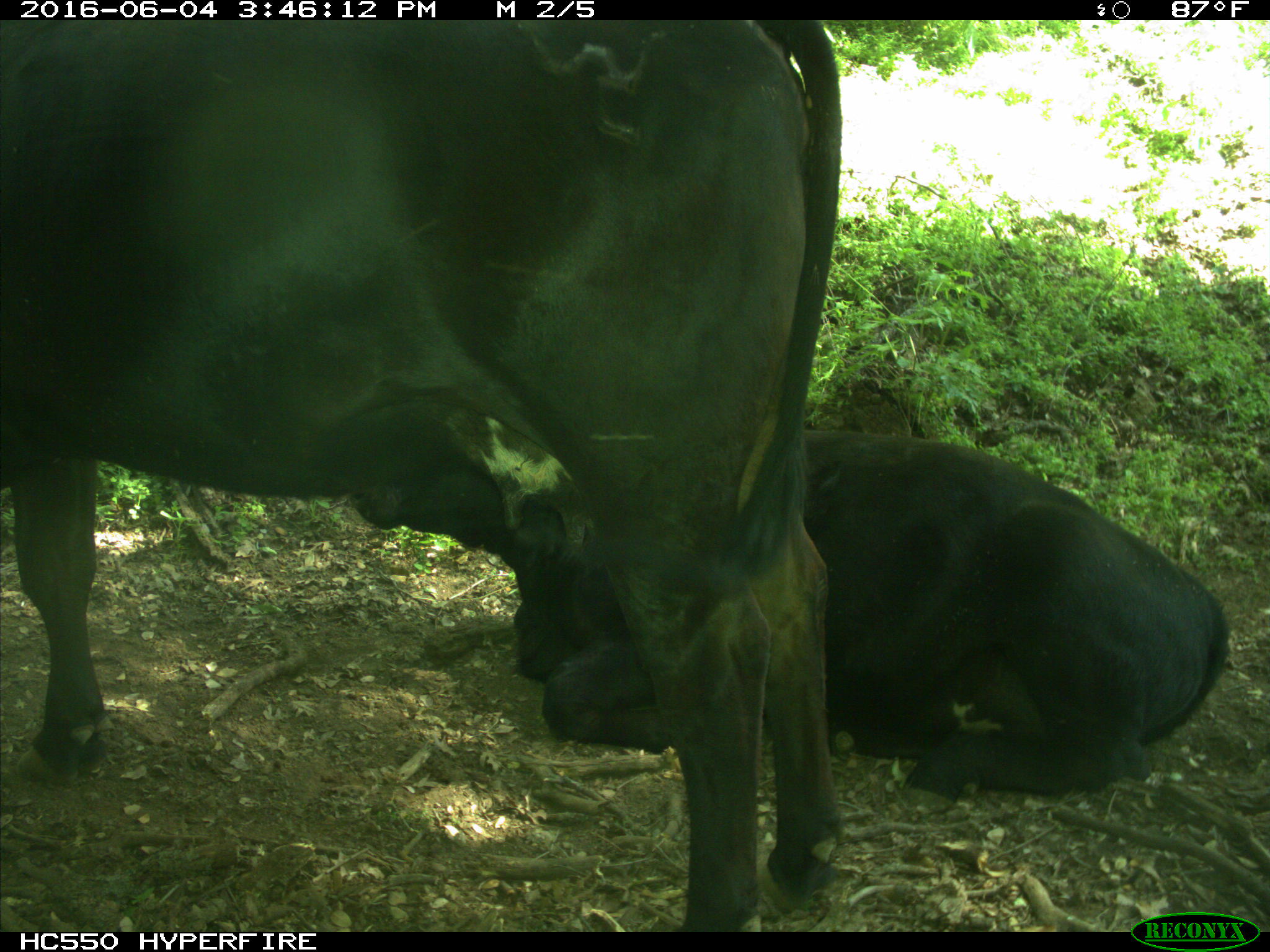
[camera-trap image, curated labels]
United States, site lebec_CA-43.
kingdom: Animalia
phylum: Chordata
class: Mammalia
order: Artiodactyla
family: Bovidae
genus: Bos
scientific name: Bos taurus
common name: domestic cow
Bos taurus (domestic cow).